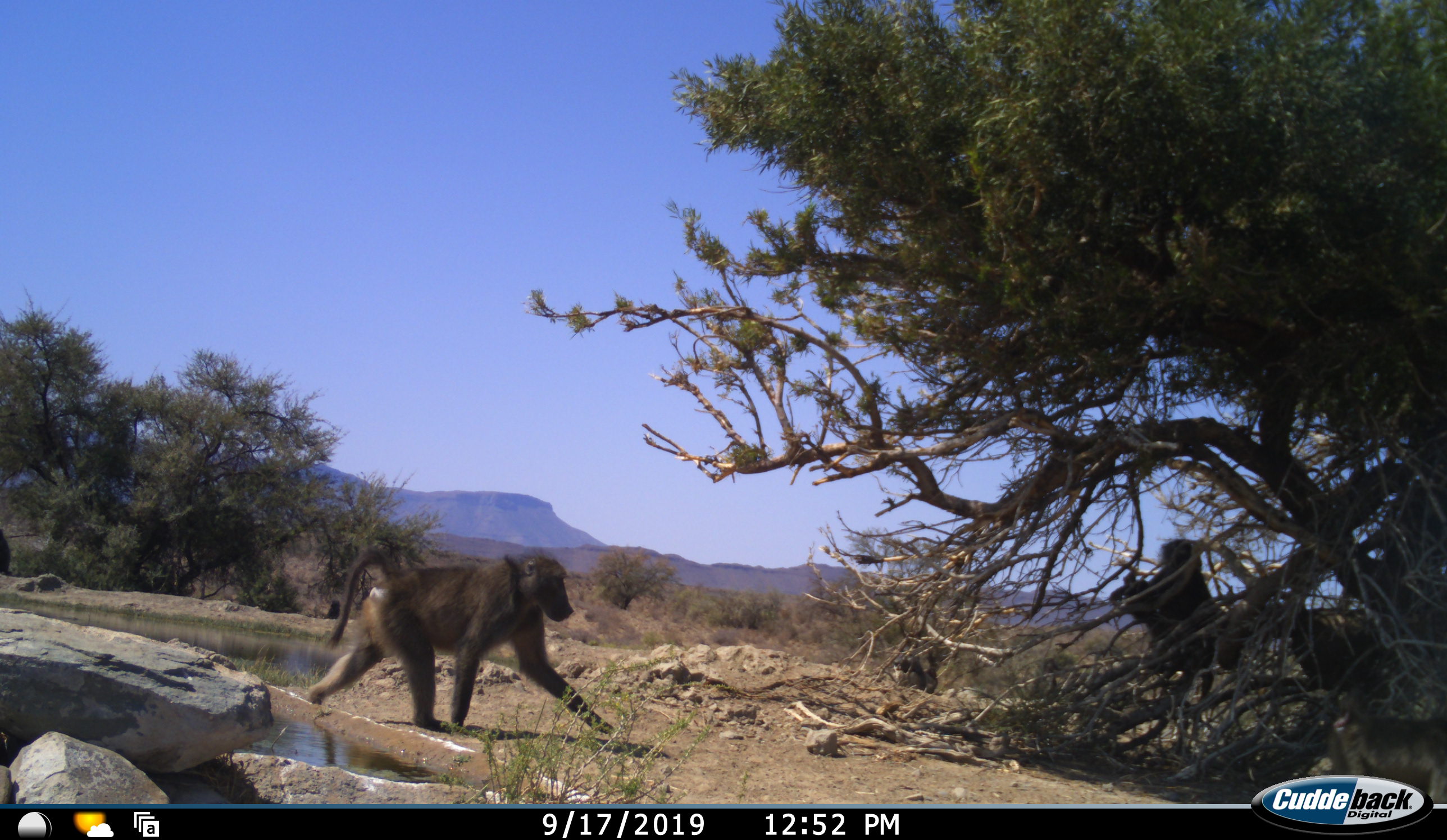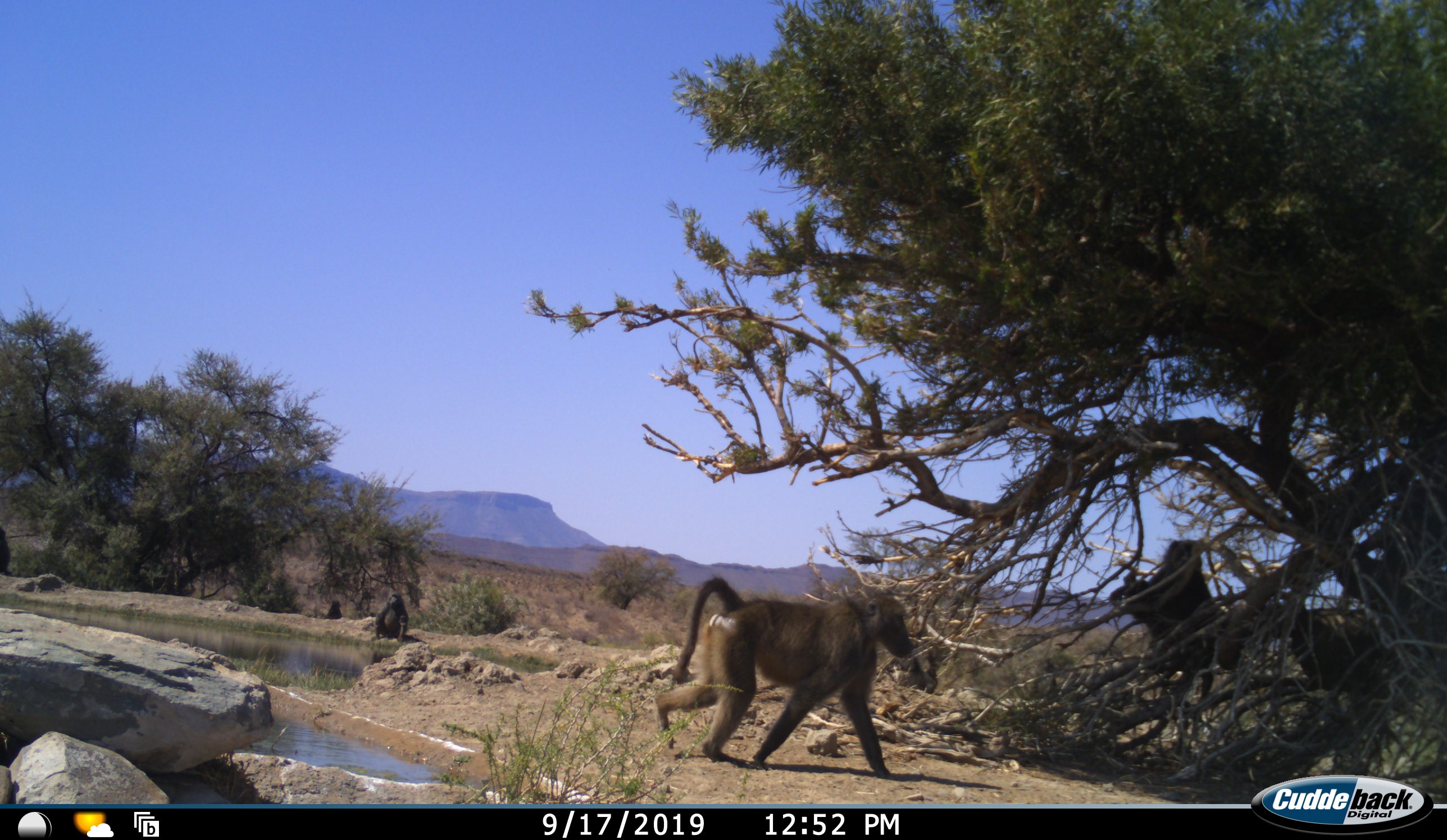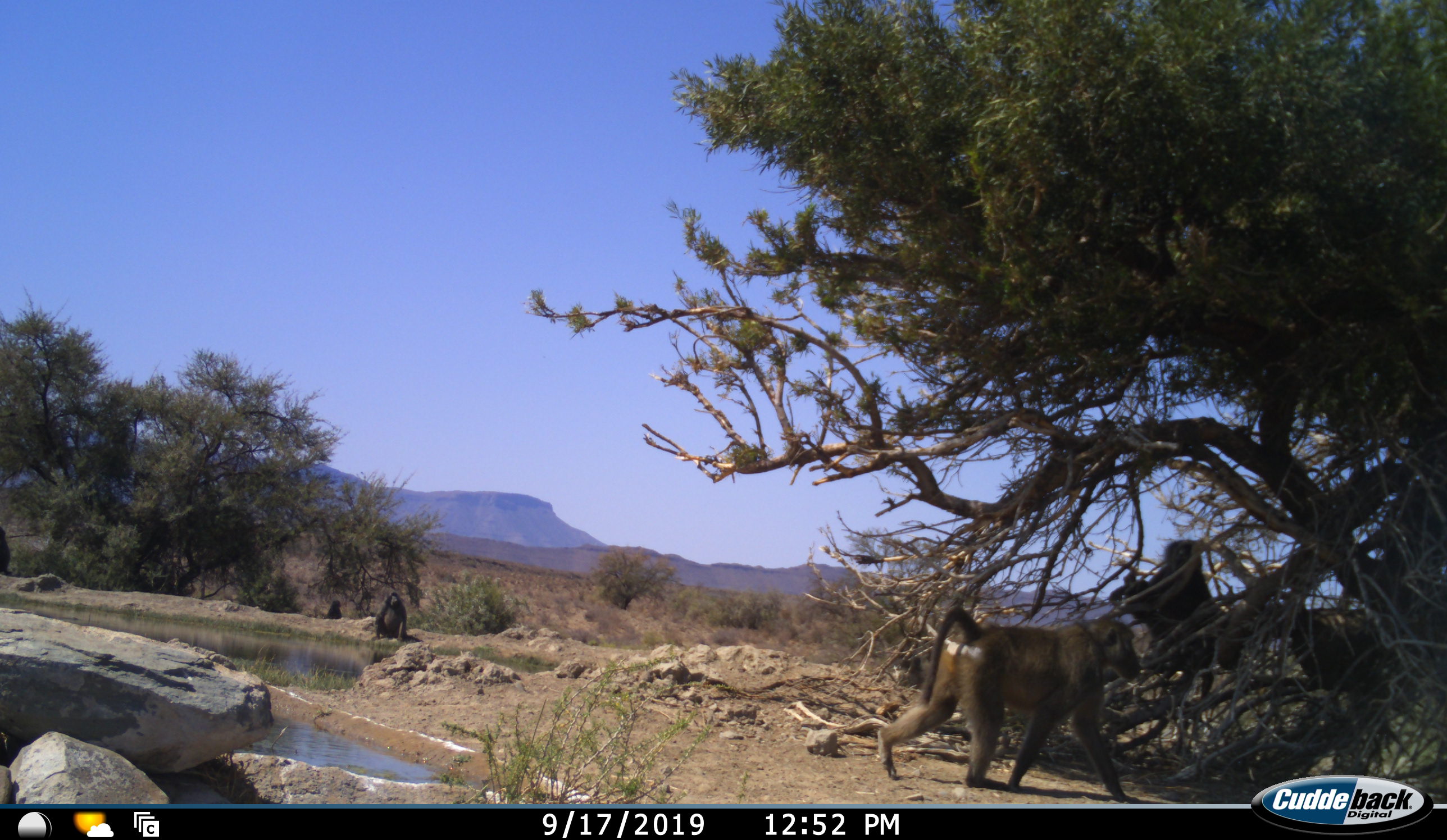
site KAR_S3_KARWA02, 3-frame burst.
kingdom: Animalia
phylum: Chordata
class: Mammalia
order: Primates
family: Cercopithecidae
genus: Papio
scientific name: Papio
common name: baboon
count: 4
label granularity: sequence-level